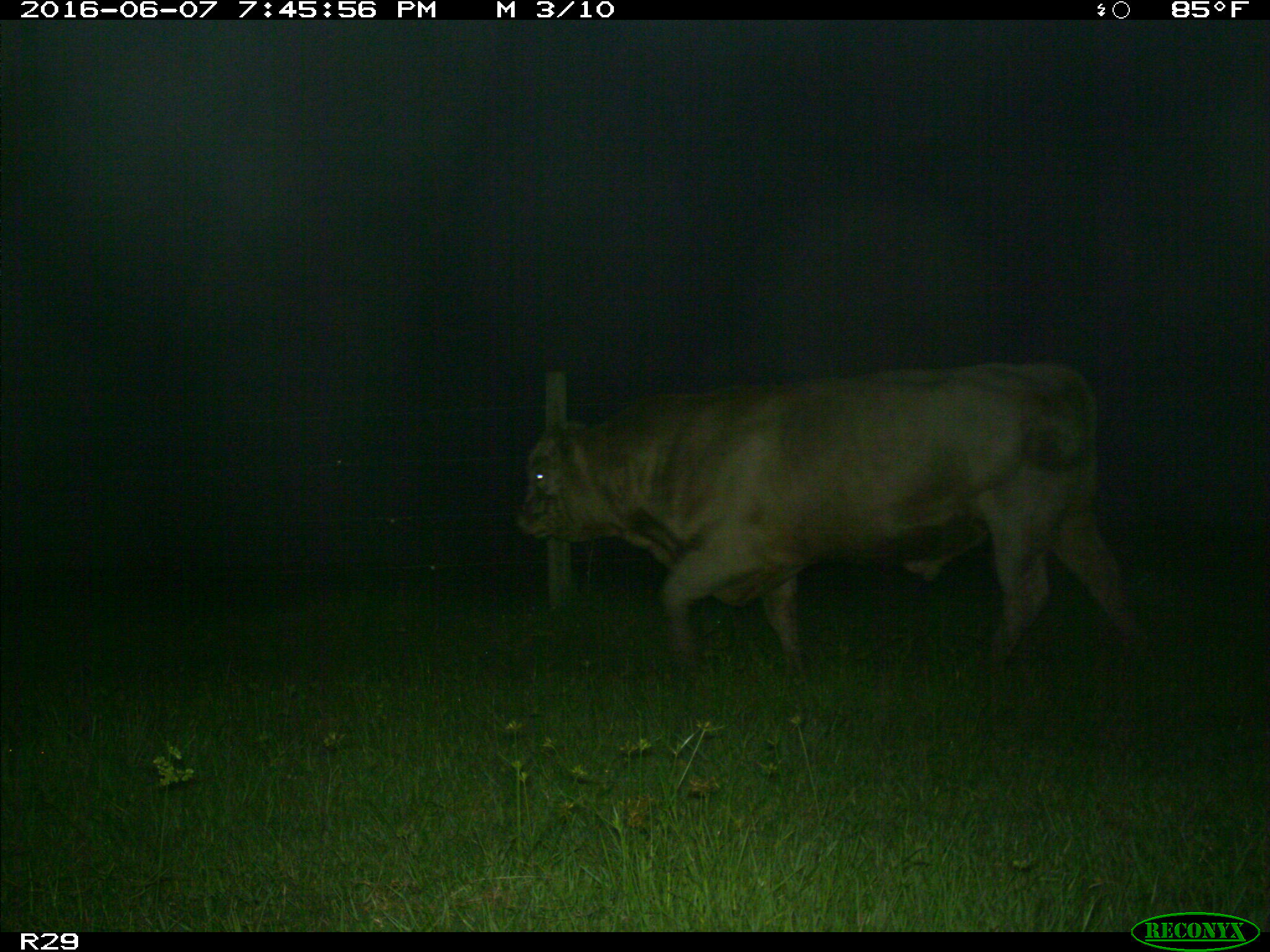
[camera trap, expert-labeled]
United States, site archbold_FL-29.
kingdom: Animalia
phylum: Chordata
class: Mammalia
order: Artiodactyla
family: Bovidae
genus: Bos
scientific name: Bos taurus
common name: domestic cow